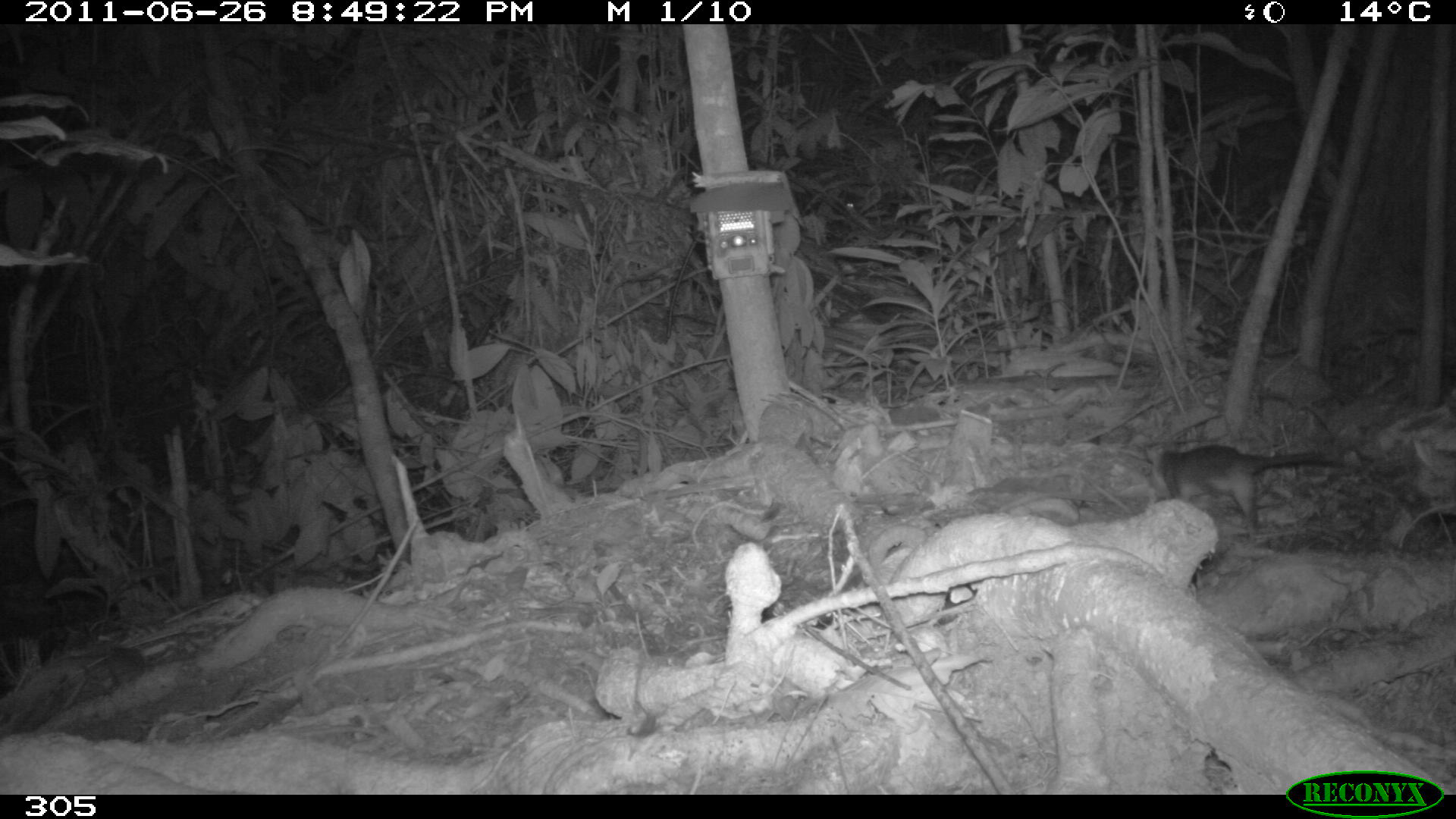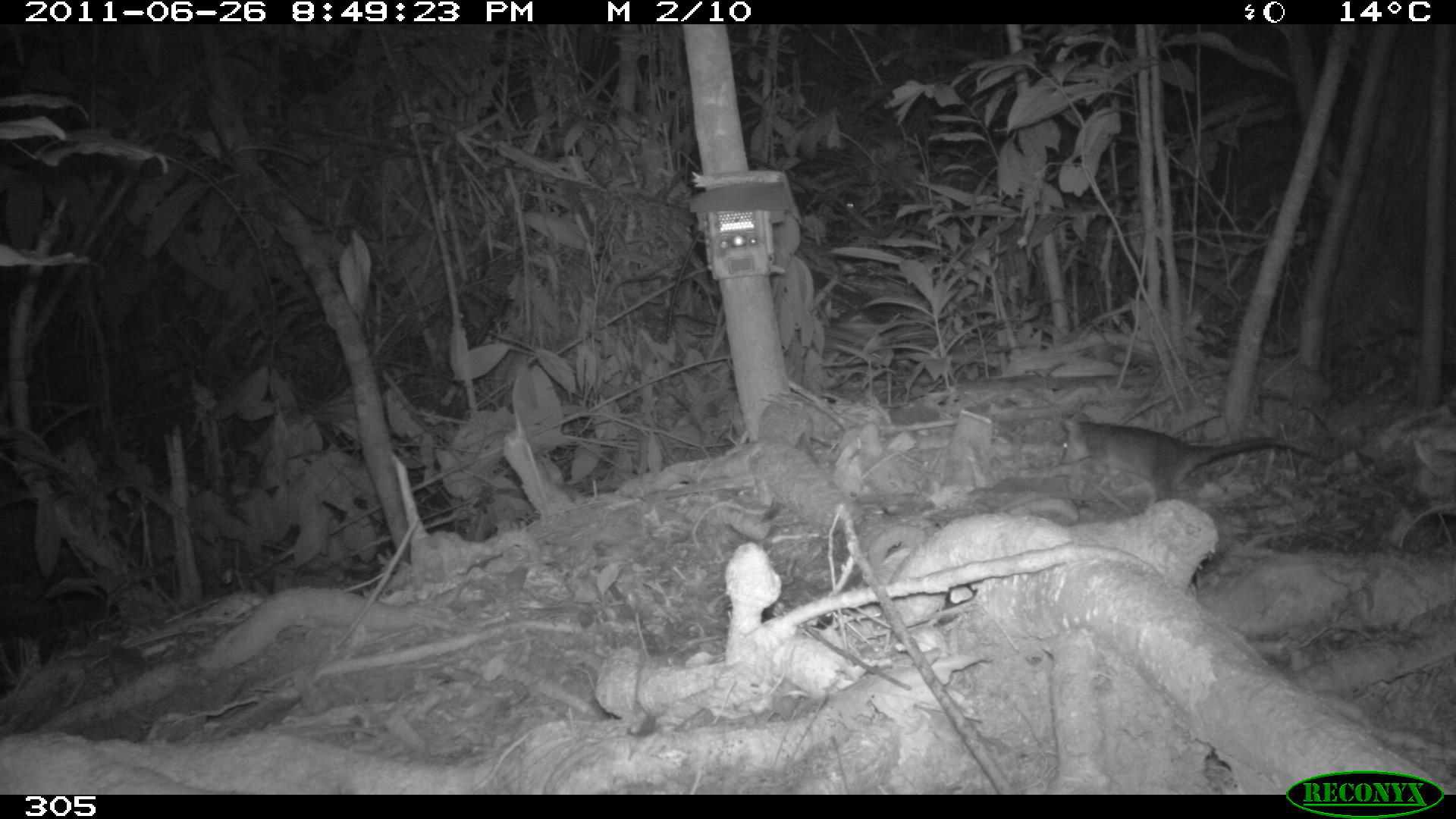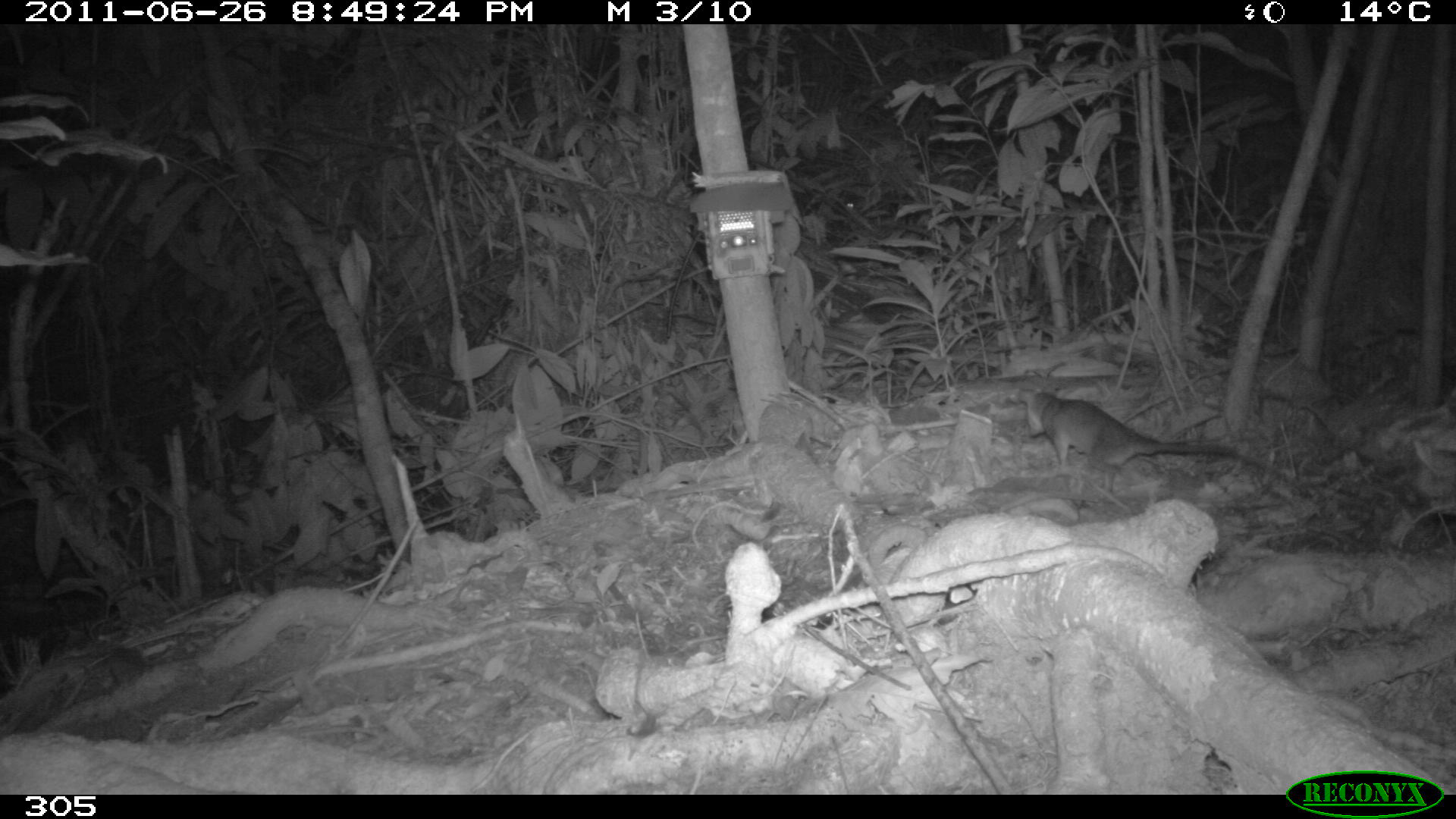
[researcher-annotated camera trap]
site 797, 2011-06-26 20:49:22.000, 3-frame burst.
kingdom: Animalia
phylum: Chordata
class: Mammalia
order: Didelphimorphia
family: Didelphidae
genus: Philander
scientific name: Philander opossum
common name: gray four-eyed opossum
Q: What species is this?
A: Philander opossum (gray four-eyed opossum).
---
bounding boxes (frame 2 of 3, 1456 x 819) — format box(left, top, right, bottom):
philander opossum: box(1056, 410, 1324, 504)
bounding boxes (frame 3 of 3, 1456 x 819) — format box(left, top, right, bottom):
philander opossum: box(1015, 385, 1305, 492)